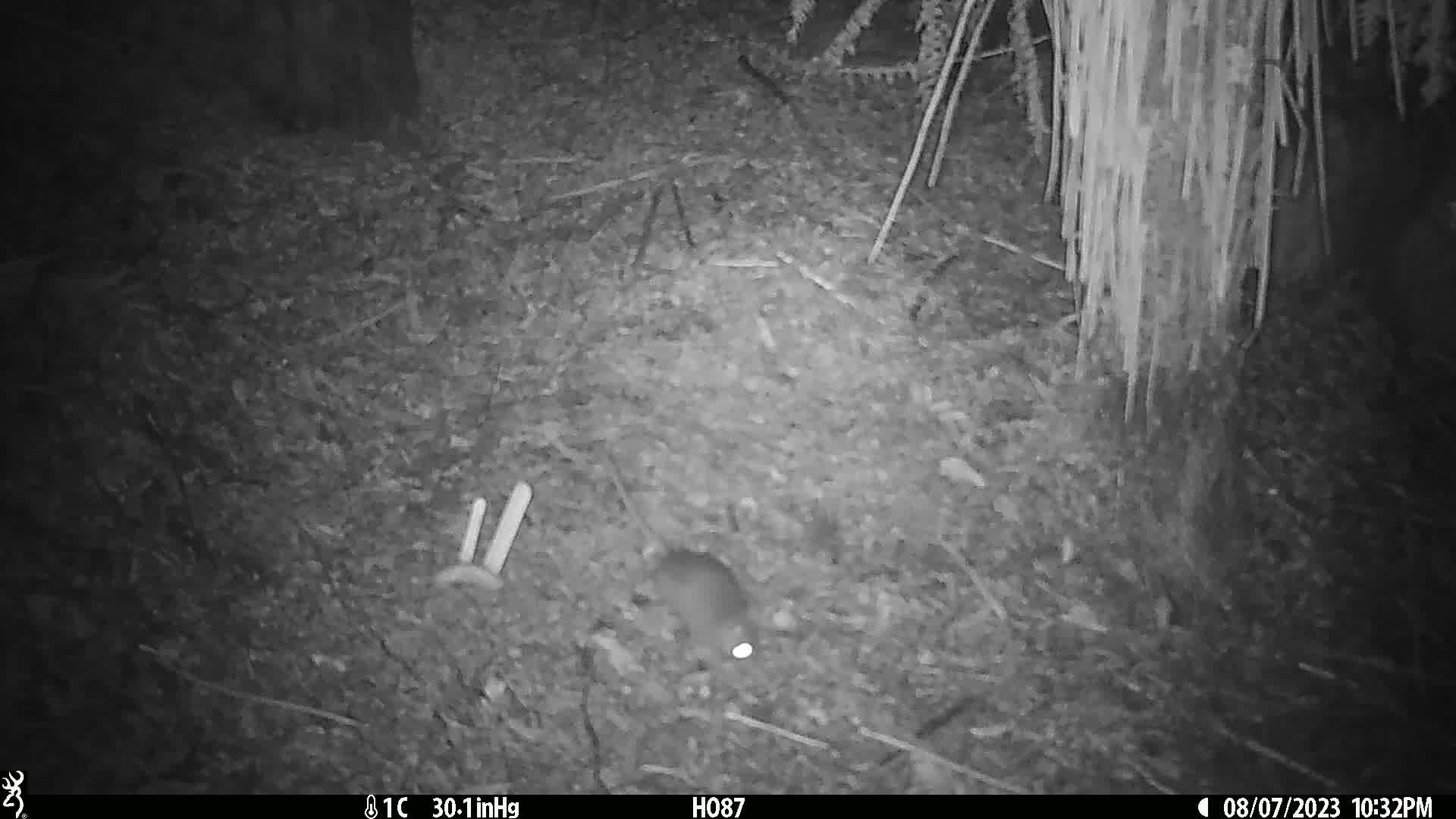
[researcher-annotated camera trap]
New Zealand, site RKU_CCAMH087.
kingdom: Animalia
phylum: Chordata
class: Mammalia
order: Rodentia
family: Muridae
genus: Rattus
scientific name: Rattus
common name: rat